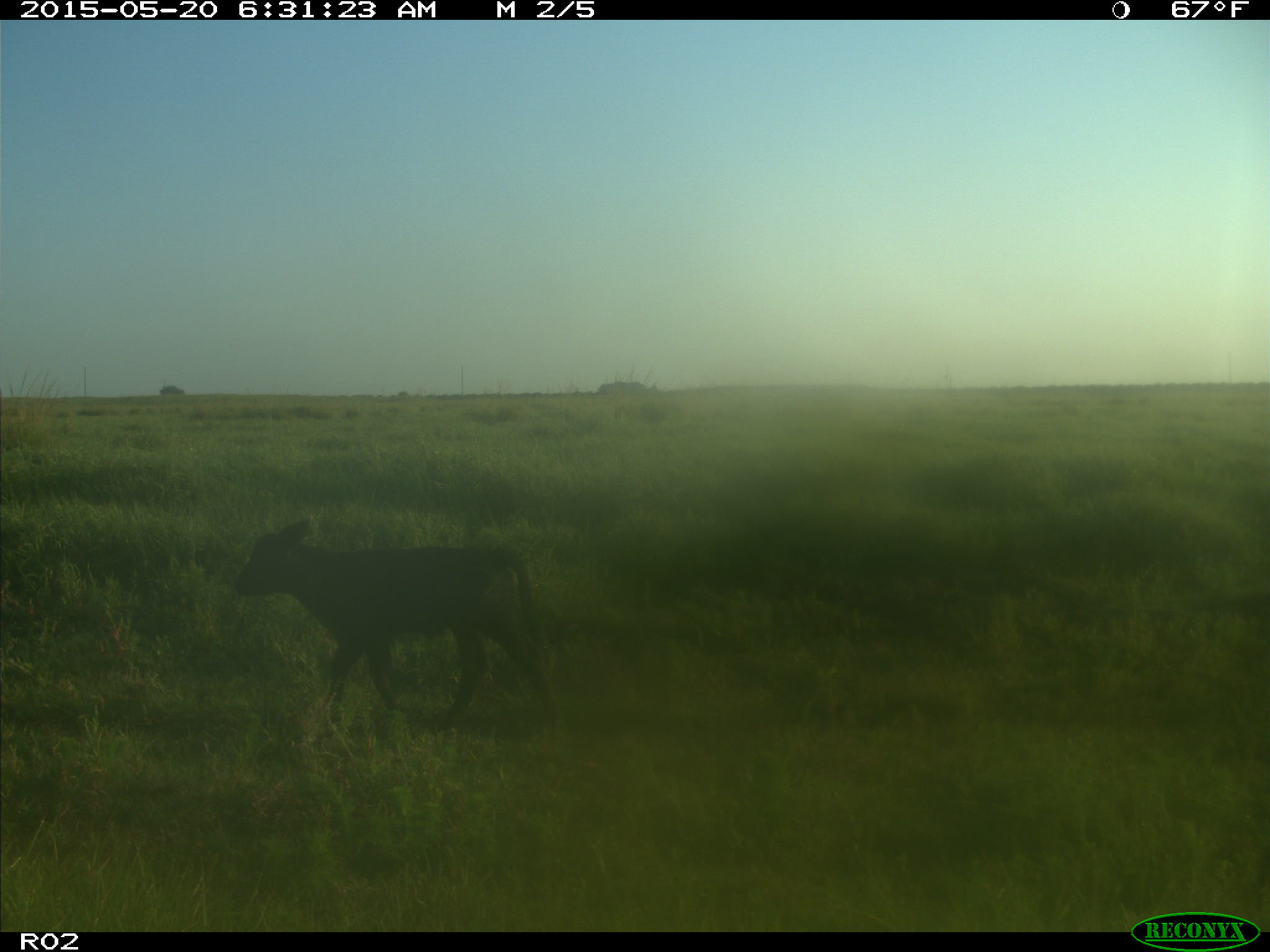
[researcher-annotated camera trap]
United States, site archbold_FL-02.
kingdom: Animalia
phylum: Chordata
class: Mammalia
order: Artiodactyla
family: Bovidae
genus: Bos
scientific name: Bos taurus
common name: domestic cow